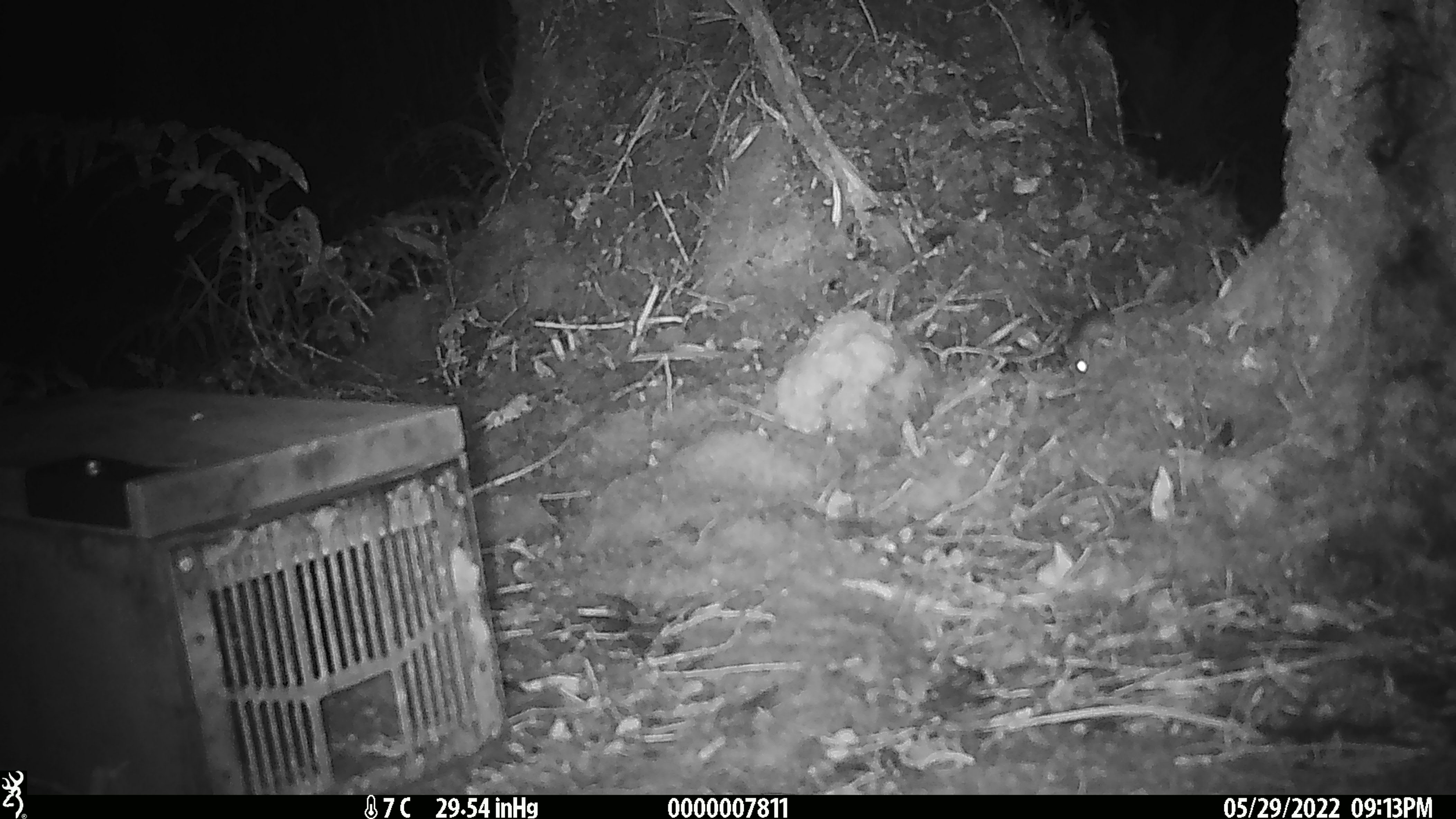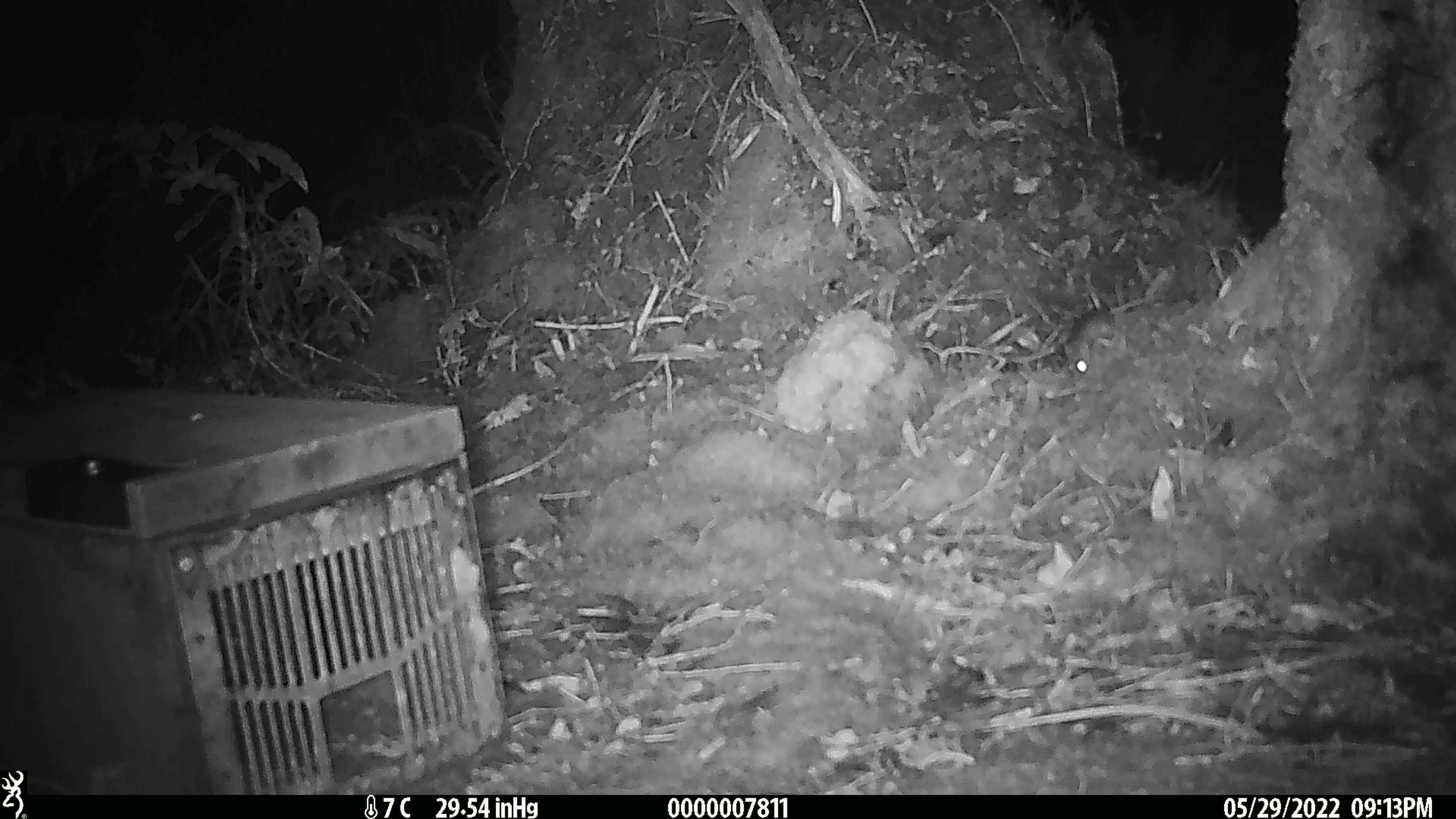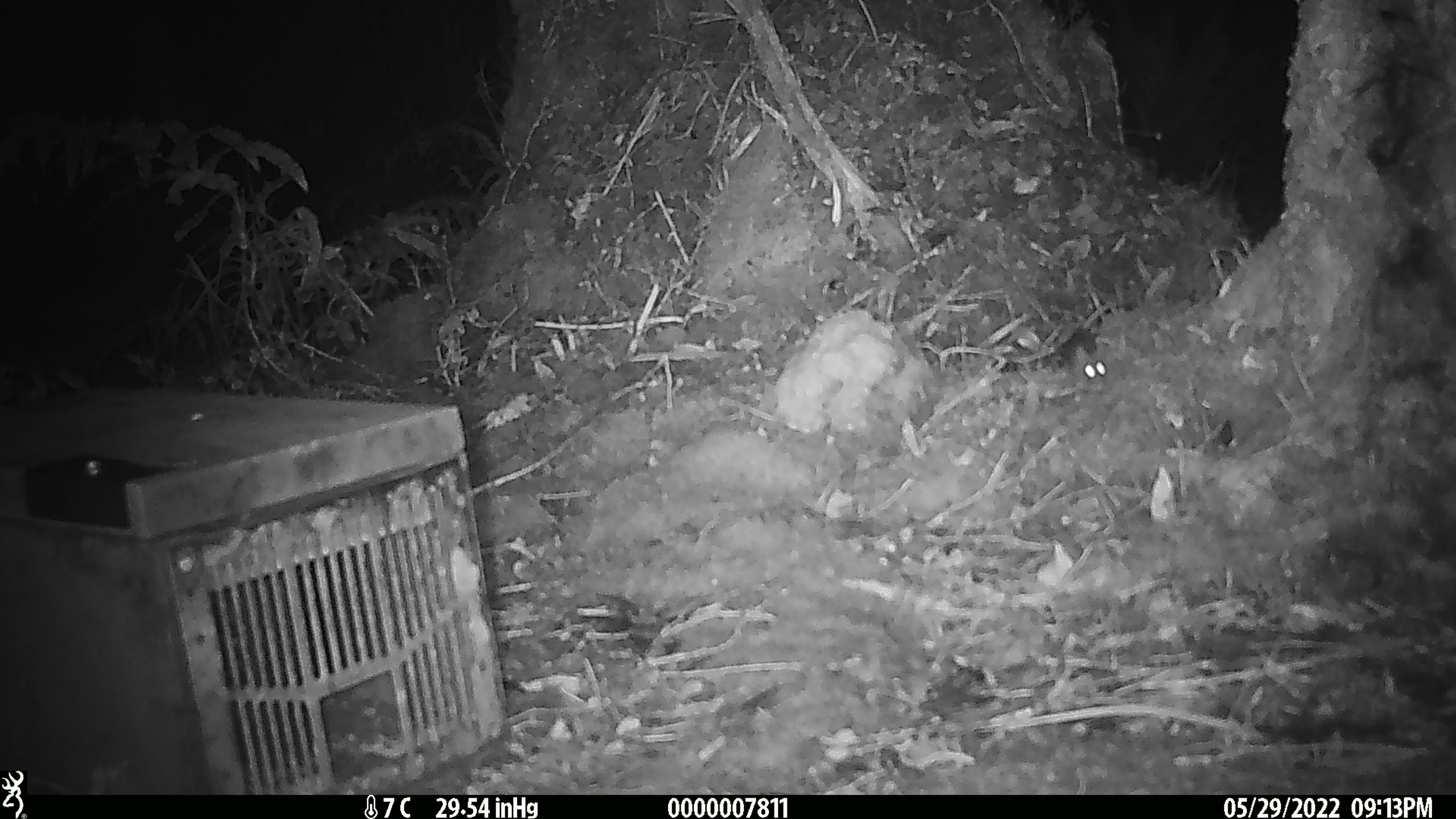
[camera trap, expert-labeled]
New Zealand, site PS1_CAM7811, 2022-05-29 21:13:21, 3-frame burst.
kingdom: Animalia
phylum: Chordata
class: Mammalia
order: Rodentia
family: Muridae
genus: Mus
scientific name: Mus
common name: mouse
Mouse (Mus).